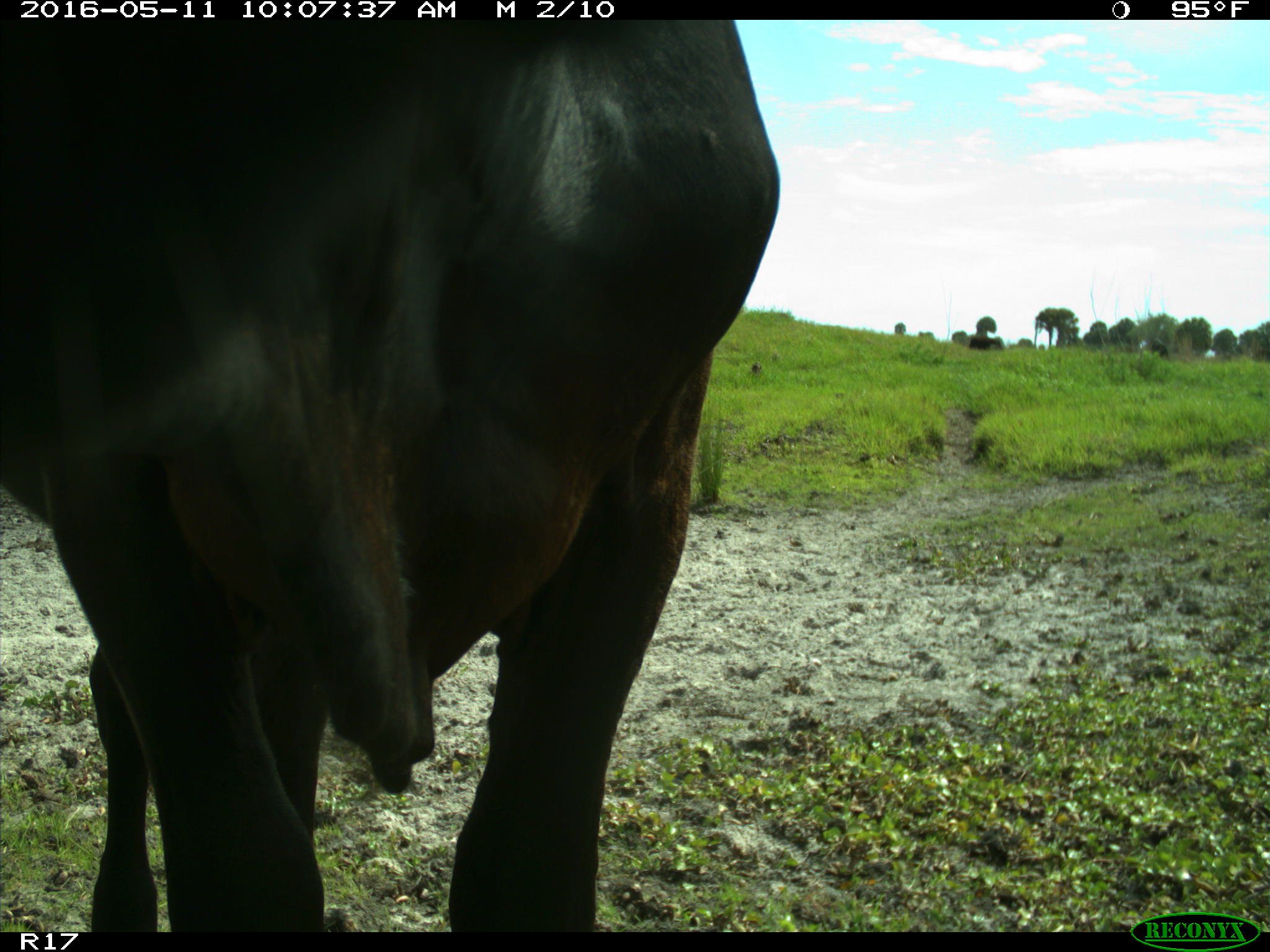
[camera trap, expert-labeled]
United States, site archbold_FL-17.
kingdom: Animalia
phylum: Chordata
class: Mammalia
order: Artiodactyla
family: Bovidae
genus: Bos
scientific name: Bos taurus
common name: domestic cow